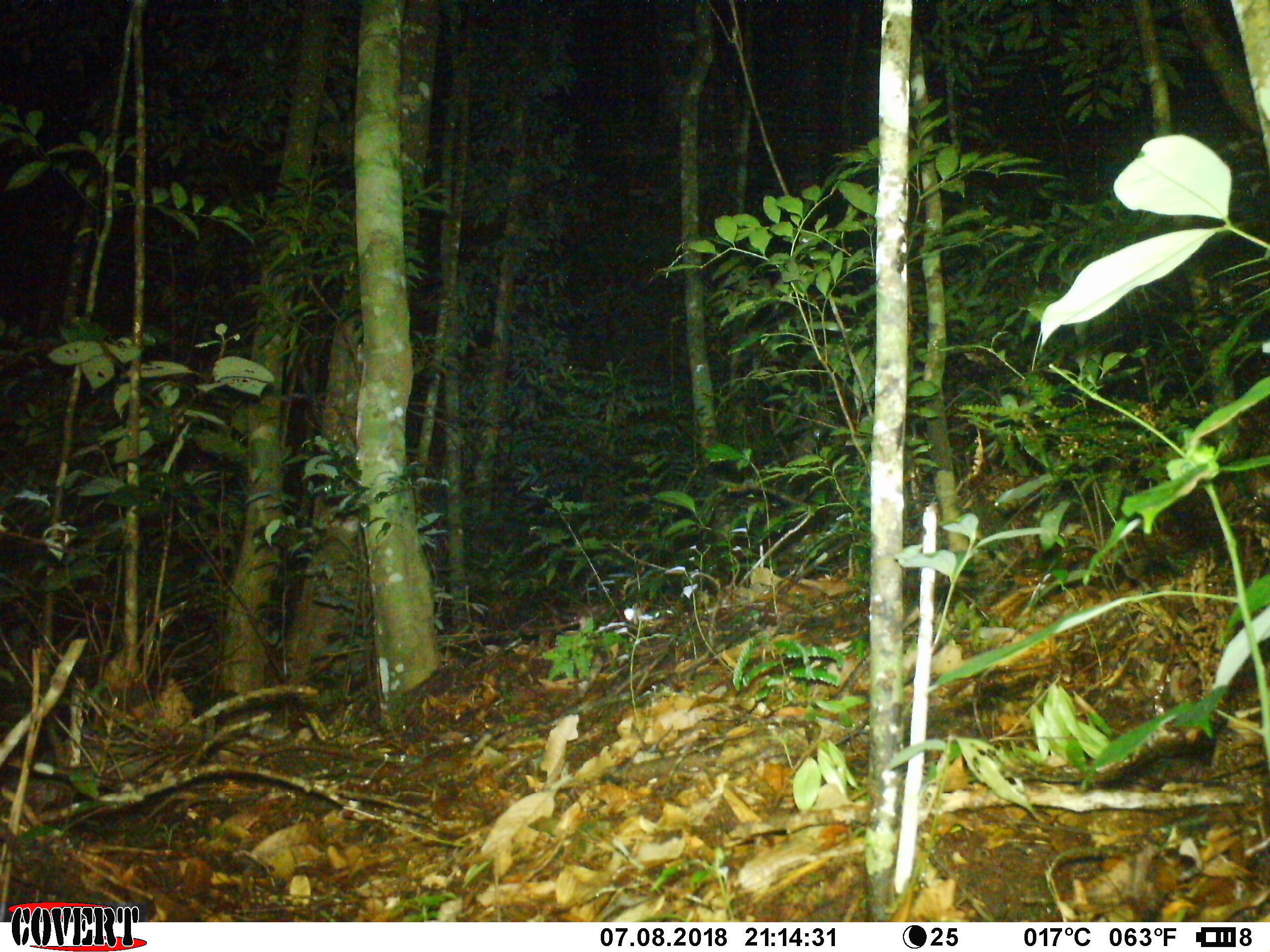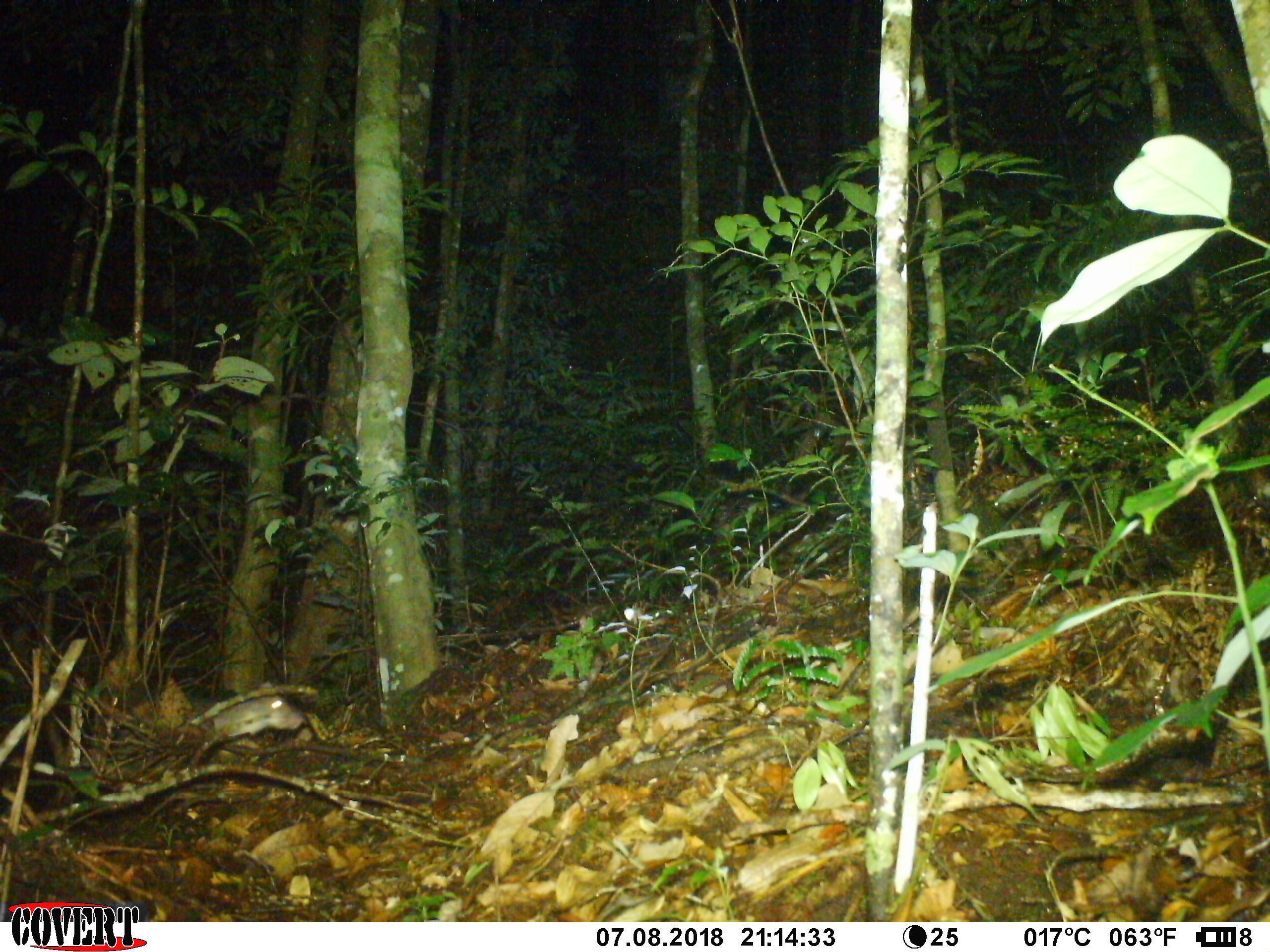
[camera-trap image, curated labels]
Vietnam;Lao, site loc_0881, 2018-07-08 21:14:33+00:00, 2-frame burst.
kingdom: Animalia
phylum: Chordata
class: Mammalia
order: Rodentia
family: Hystricidae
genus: Atherurus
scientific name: Atherurus macrourus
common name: asiatic brush-tailed porcupine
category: asiatic brush tailed porcupine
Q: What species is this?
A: Asiatic brush tailed porcupine (asiatic brush-tailed porcupine) (Atherurus macrourus).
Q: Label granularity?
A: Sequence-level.